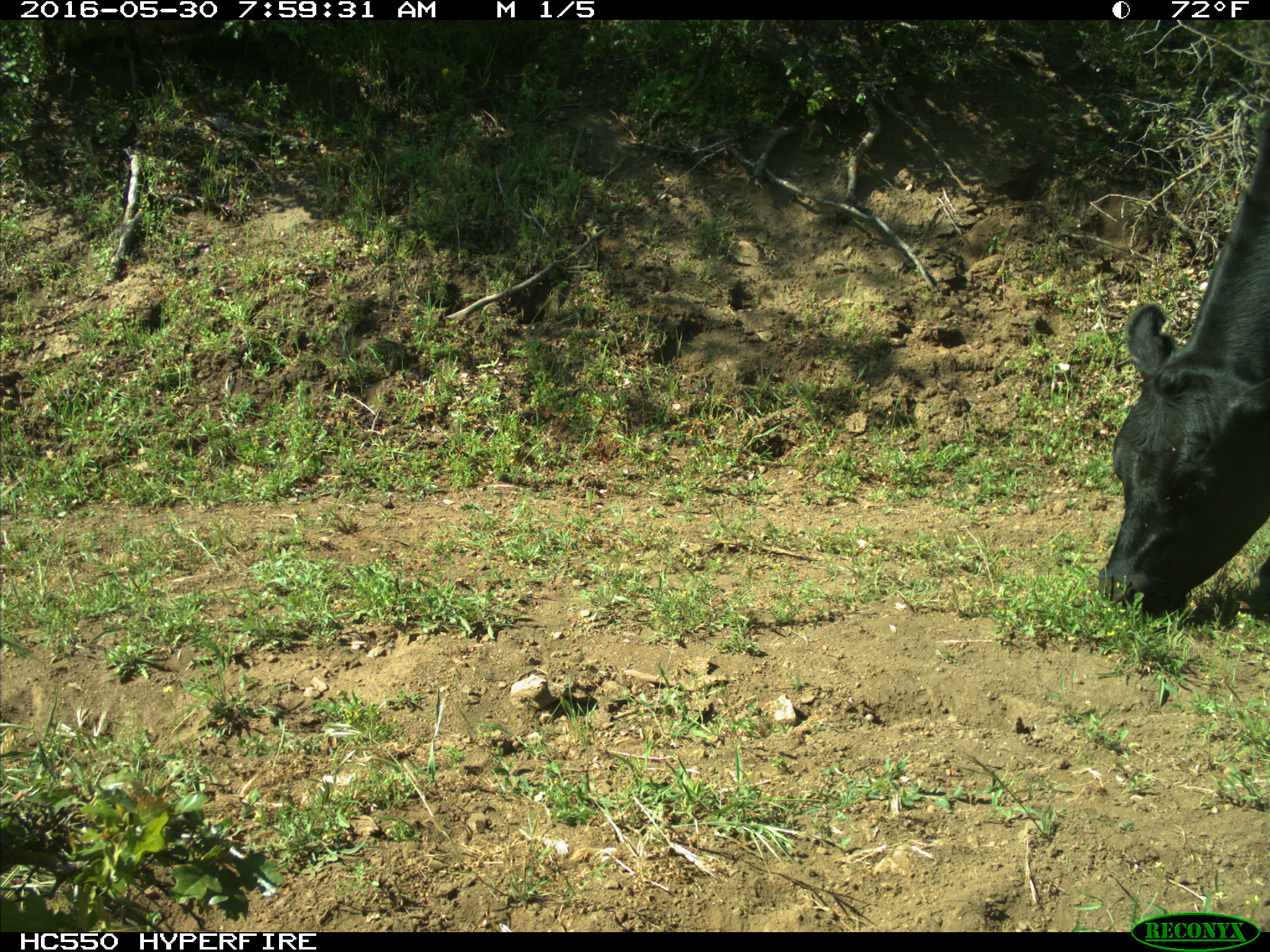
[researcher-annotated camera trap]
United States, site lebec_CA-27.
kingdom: Animalia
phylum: Chordata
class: Mammalia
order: Artiodactyla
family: Bovidae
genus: Bos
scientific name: Bos taurus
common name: domestic cow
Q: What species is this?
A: Bos taurus (domestic cow).